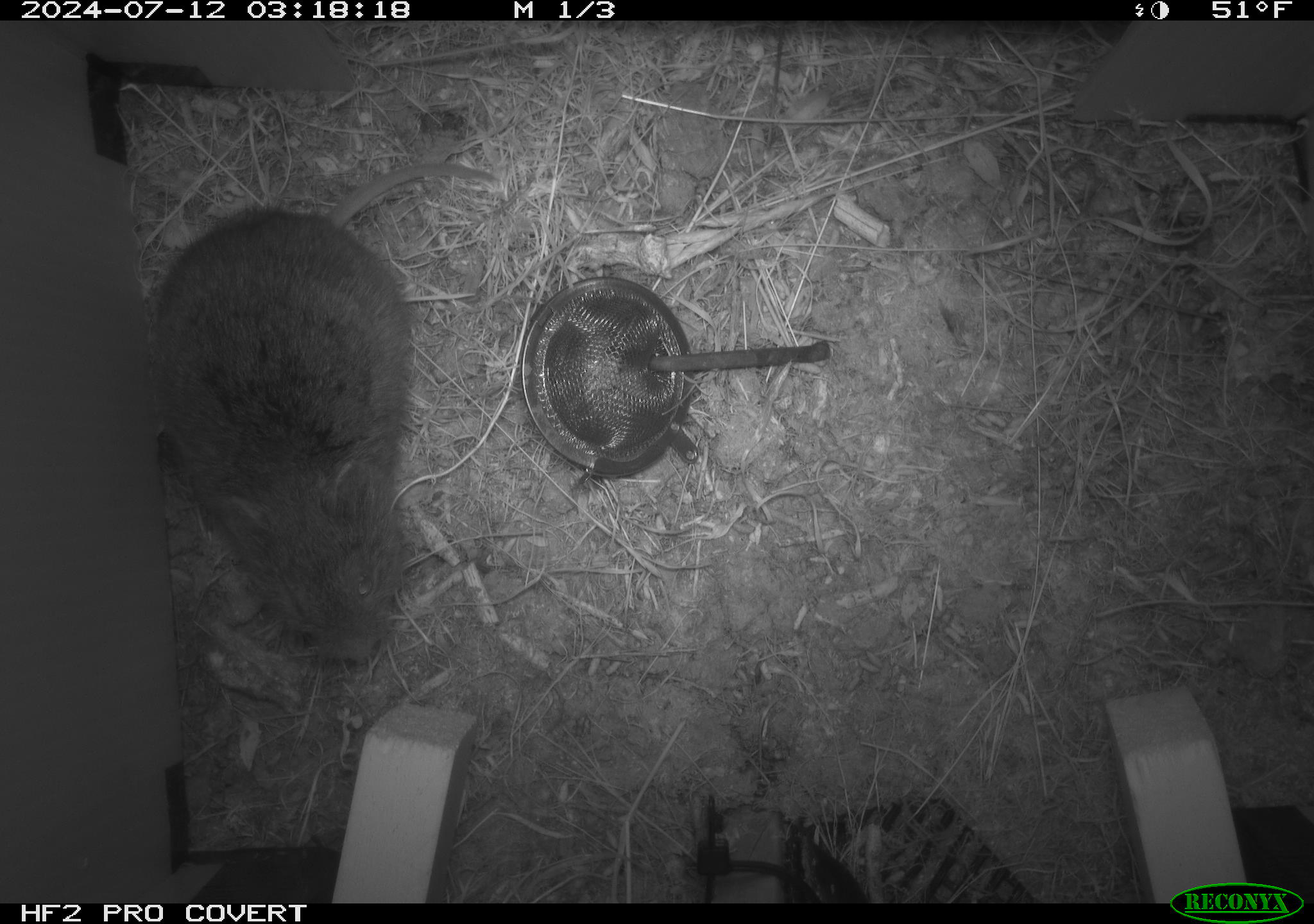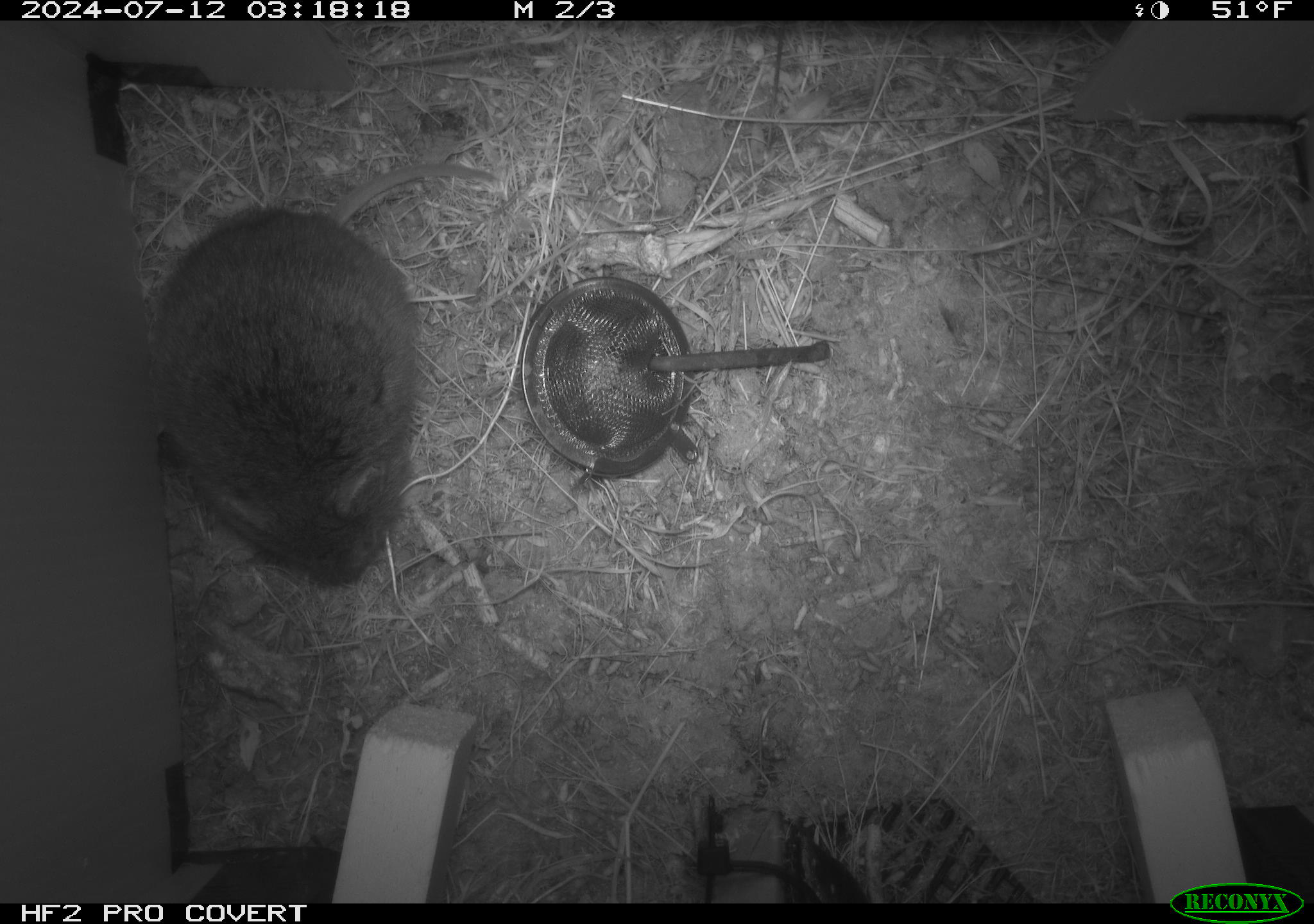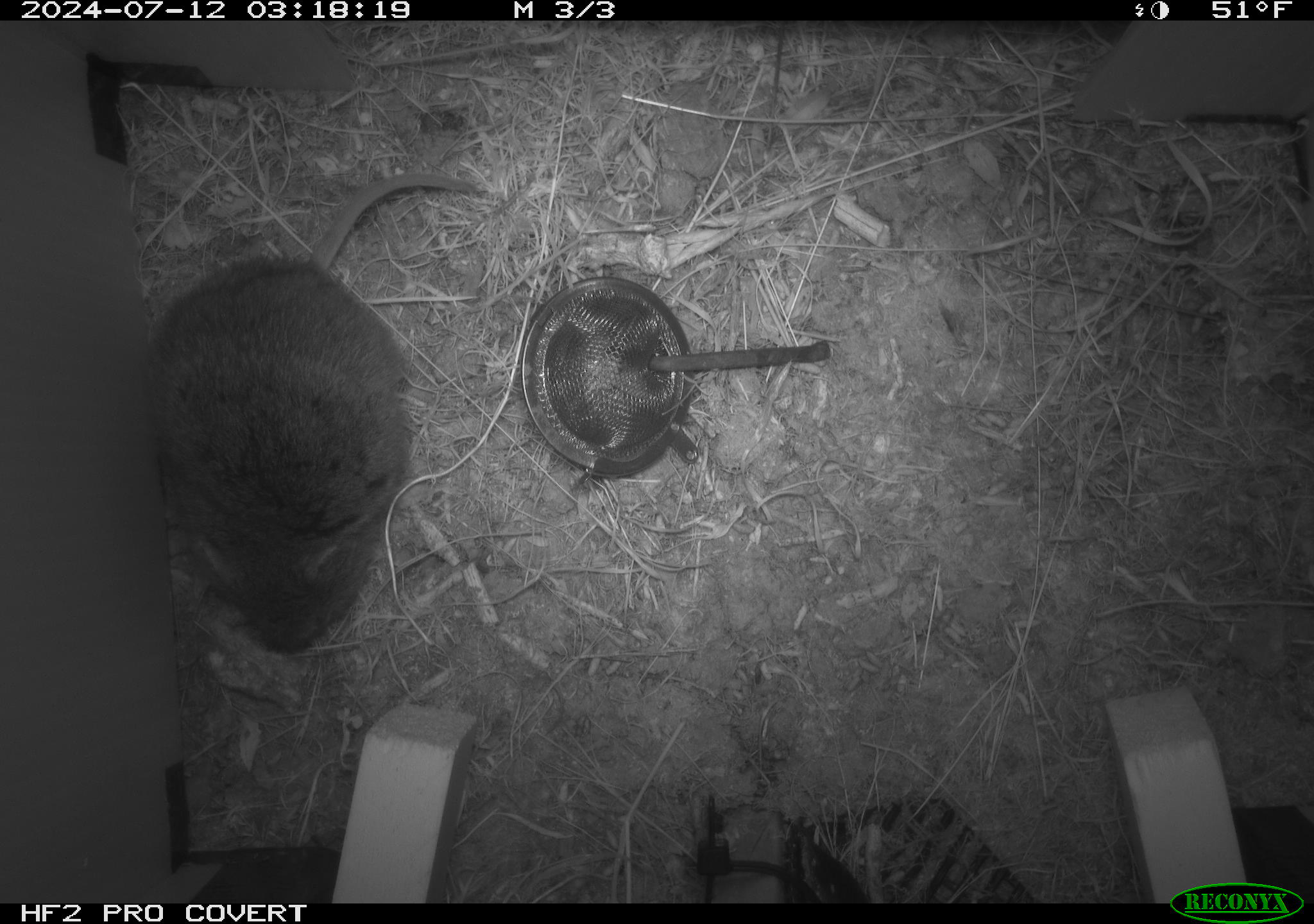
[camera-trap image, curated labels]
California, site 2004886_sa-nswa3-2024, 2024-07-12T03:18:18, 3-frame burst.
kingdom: Animalia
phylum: Chordata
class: Mammalia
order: Rodentia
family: Cricetidae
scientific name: Arvicolinae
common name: voles, lemmings, and muskrats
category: arvicolinae subfamily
Arvicolinae subfamily (voles, lemmings, and muskrats) (Arvicolinae).